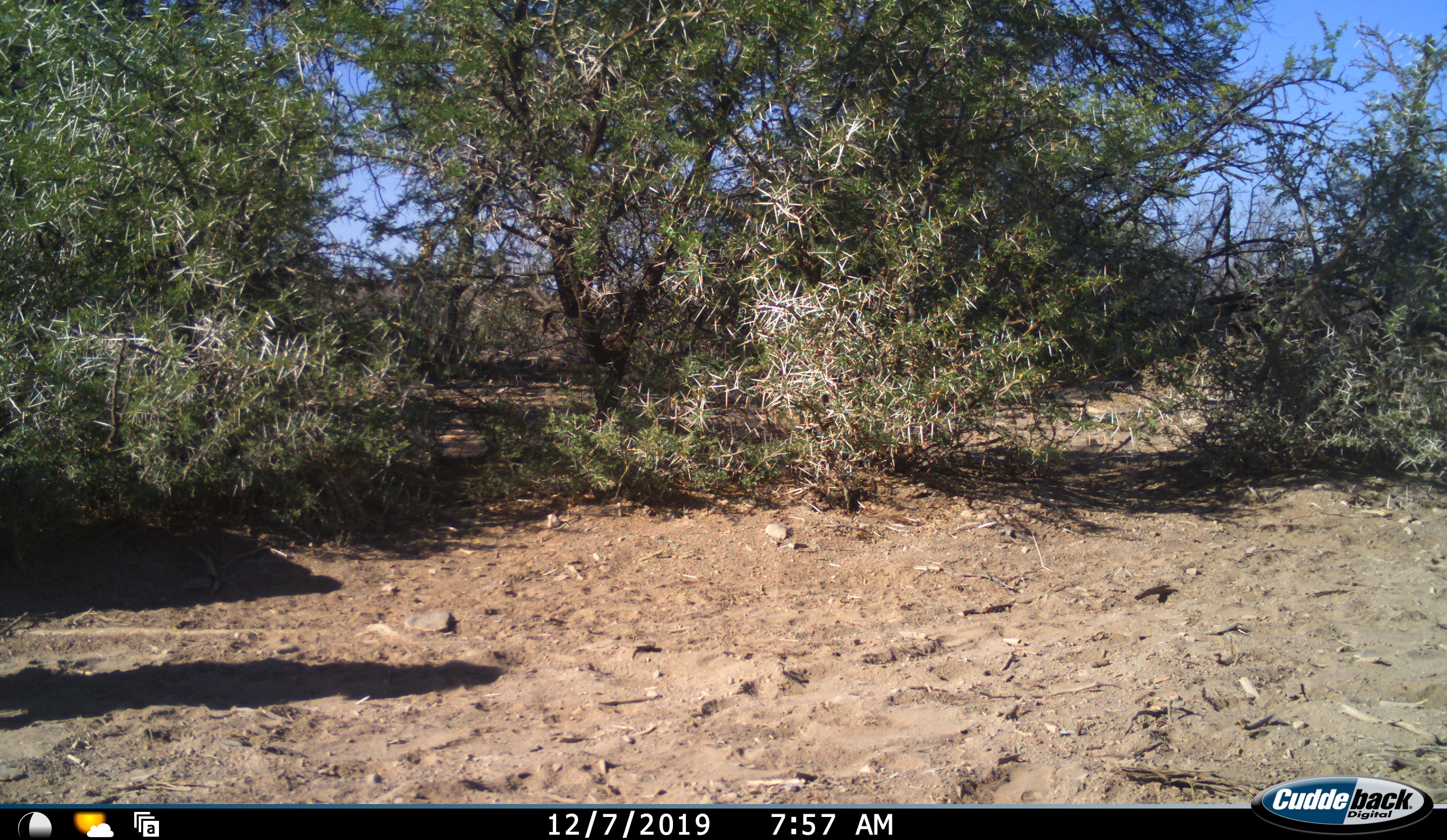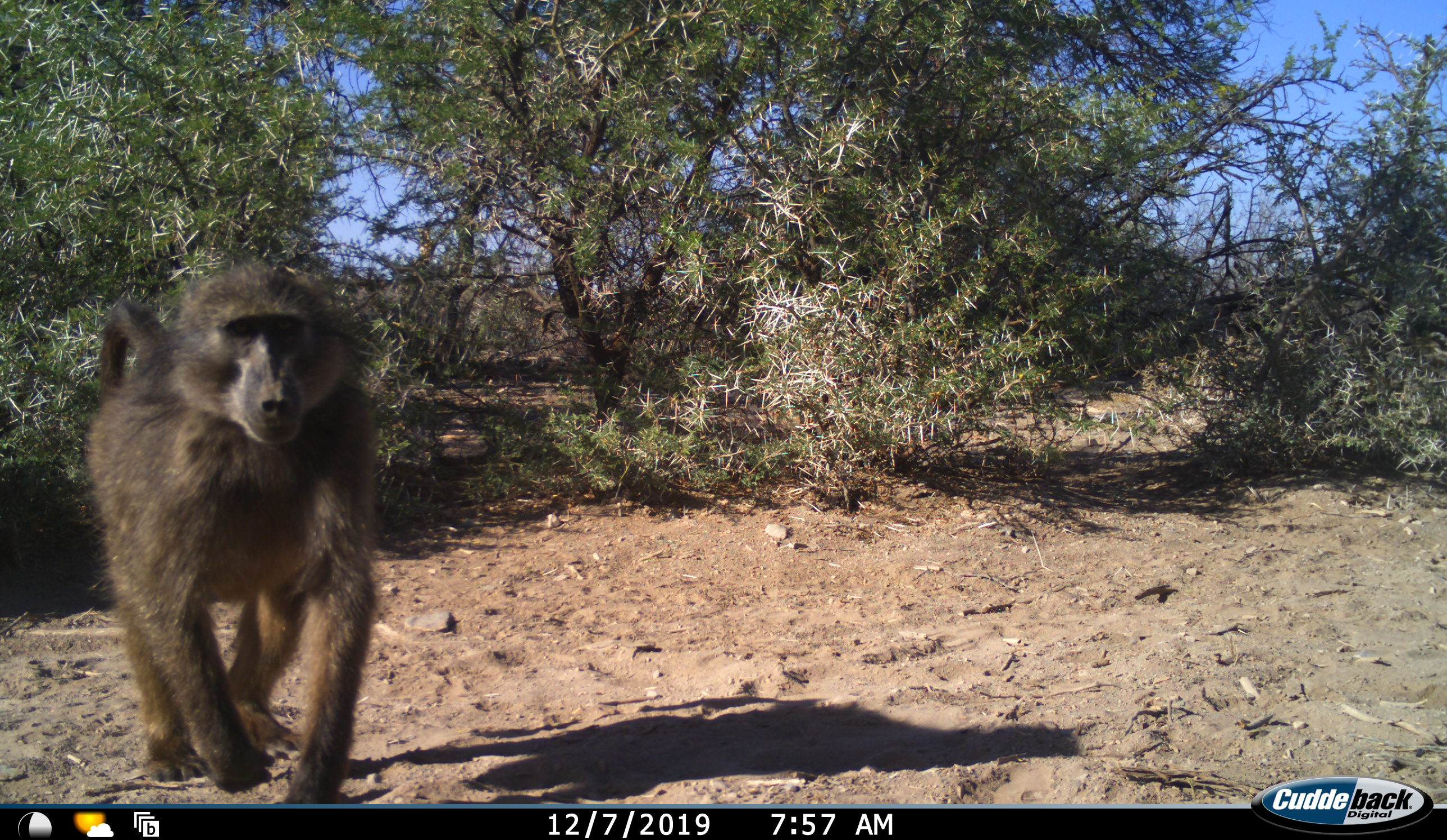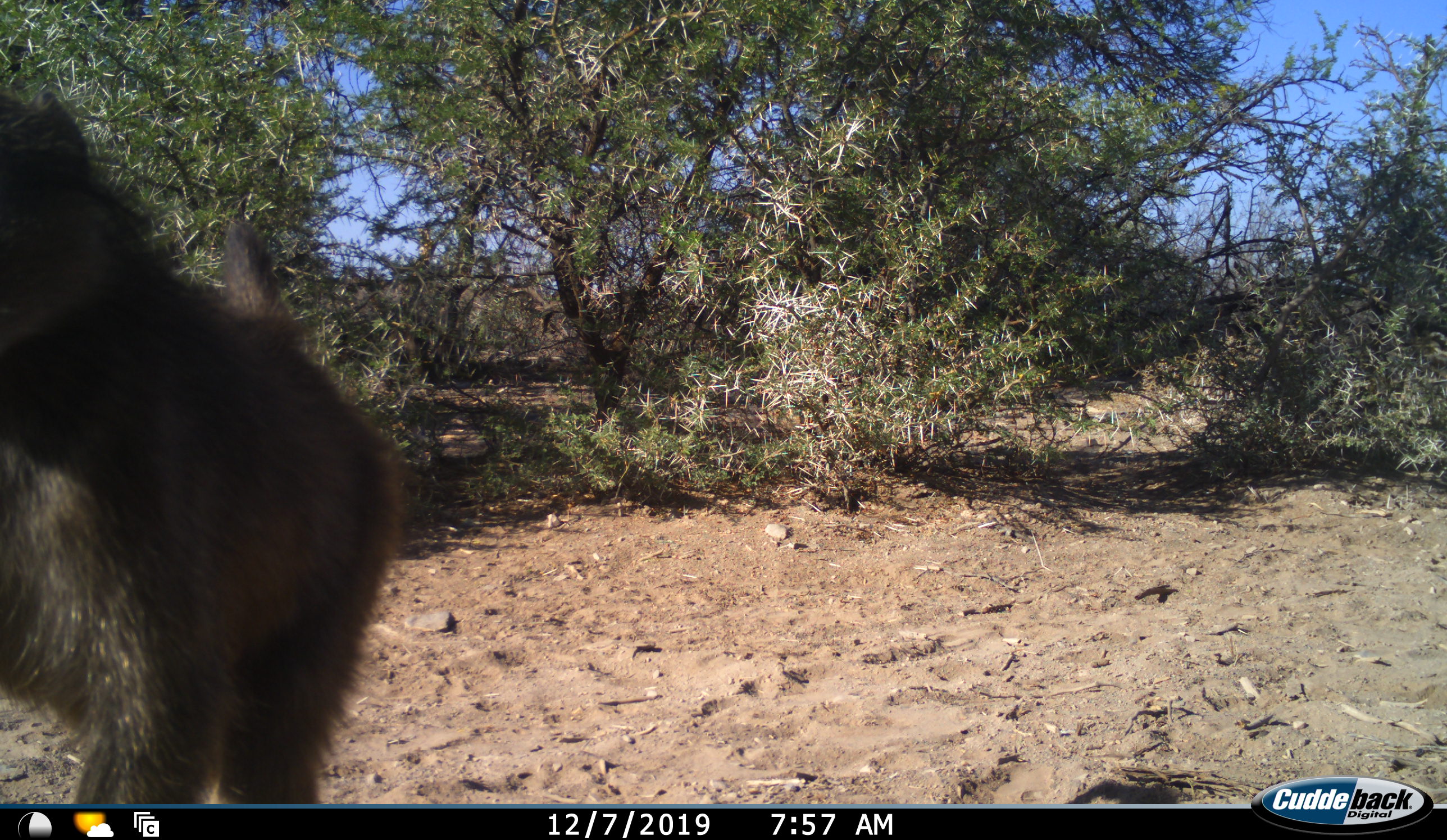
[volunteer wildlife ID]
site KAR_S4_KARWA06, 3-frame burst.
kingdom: Animalia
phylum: Chordata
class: Mammalia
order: Primates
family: Cercopithecidae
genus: Papio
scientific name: Papio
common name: baboon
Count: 1.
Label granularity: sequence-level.